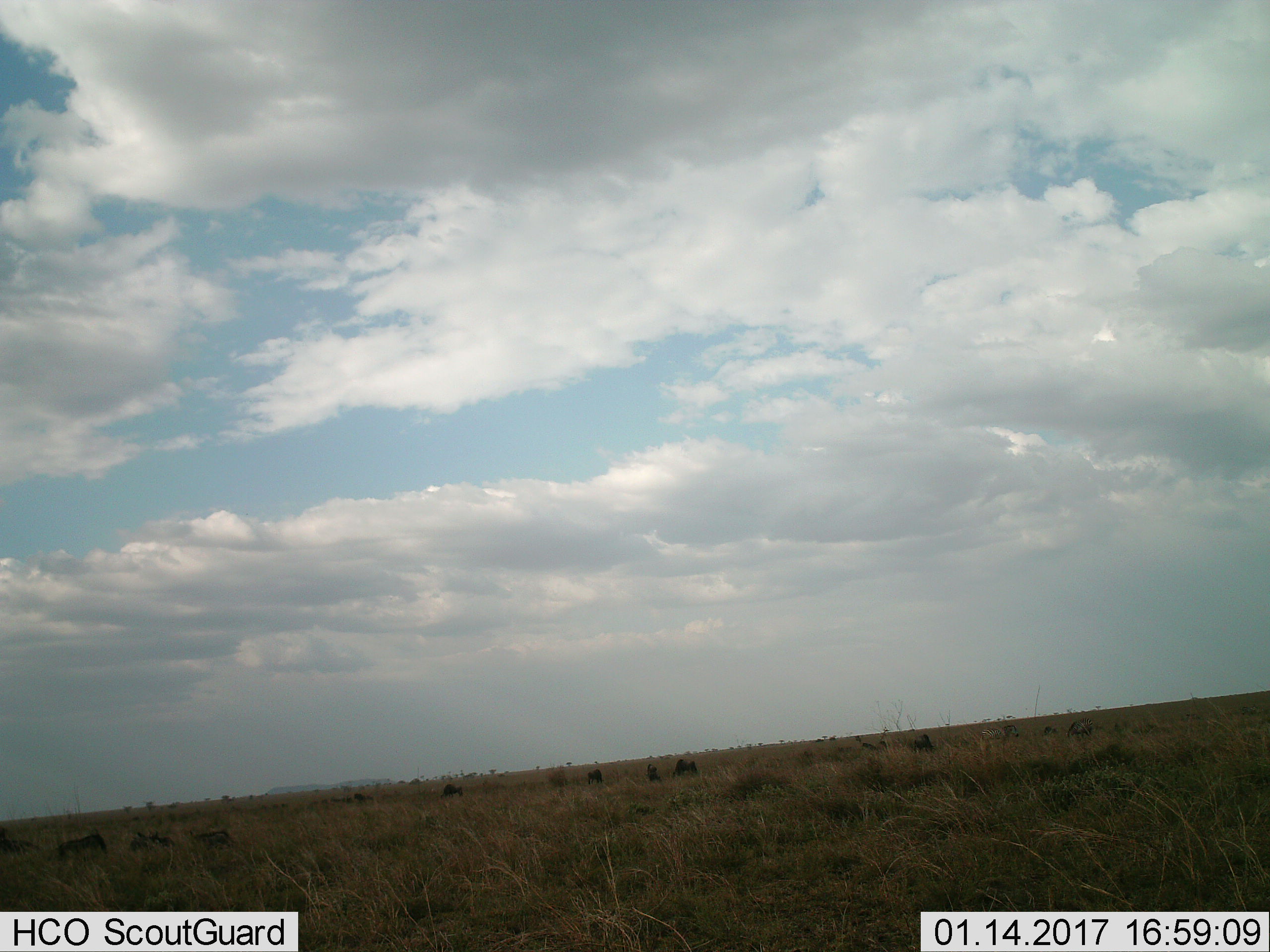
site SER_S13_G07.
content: unidentified animal